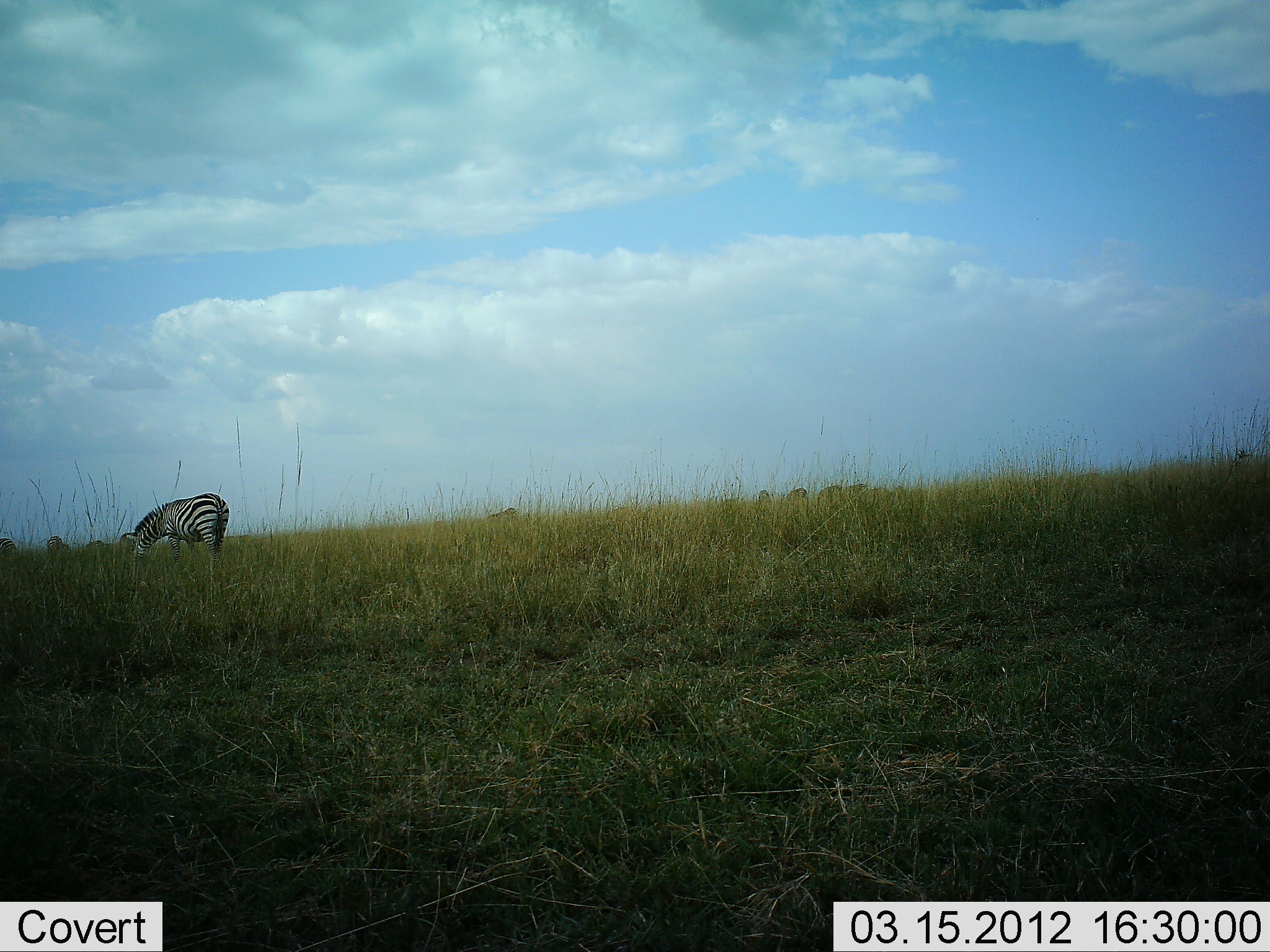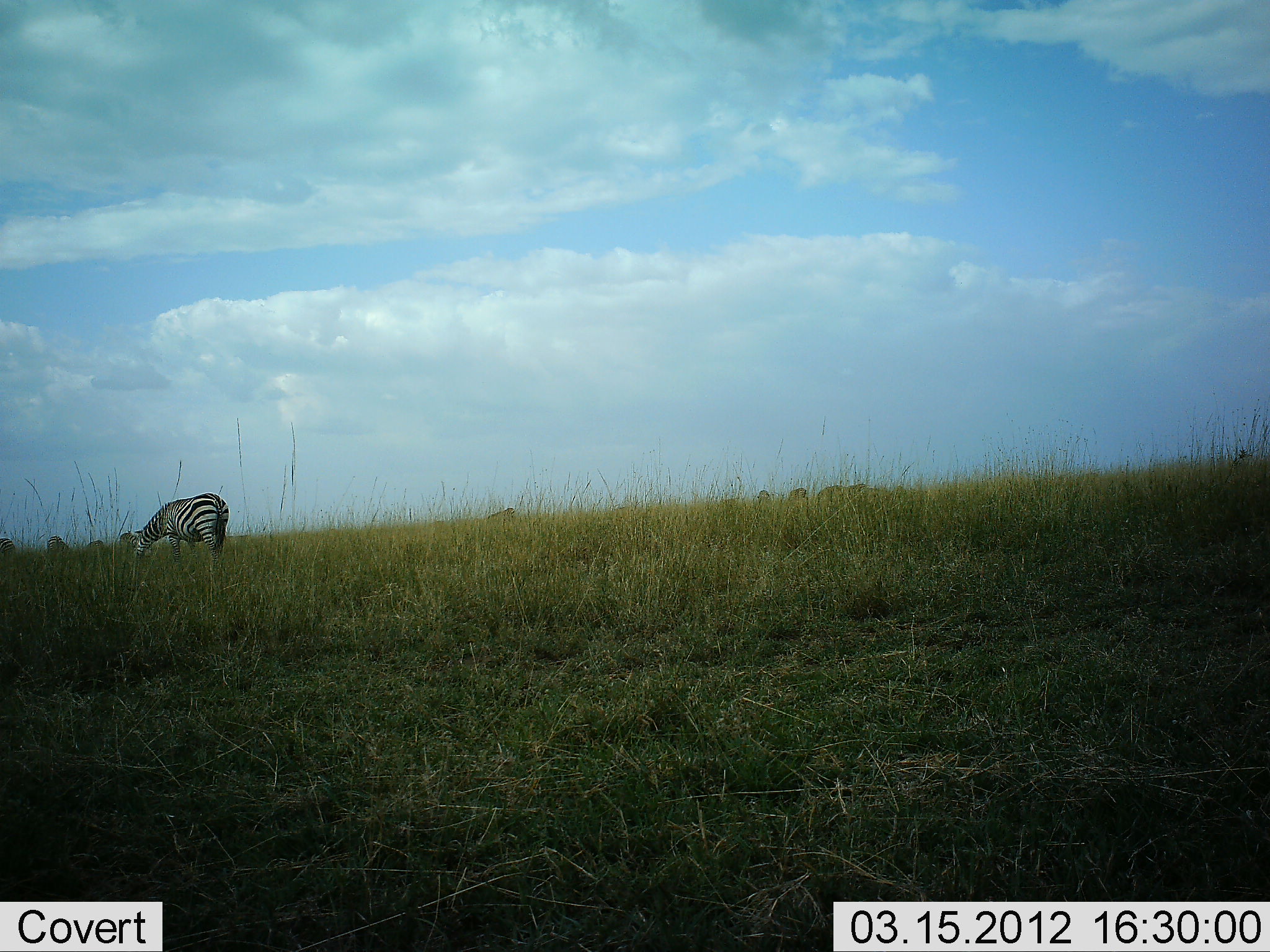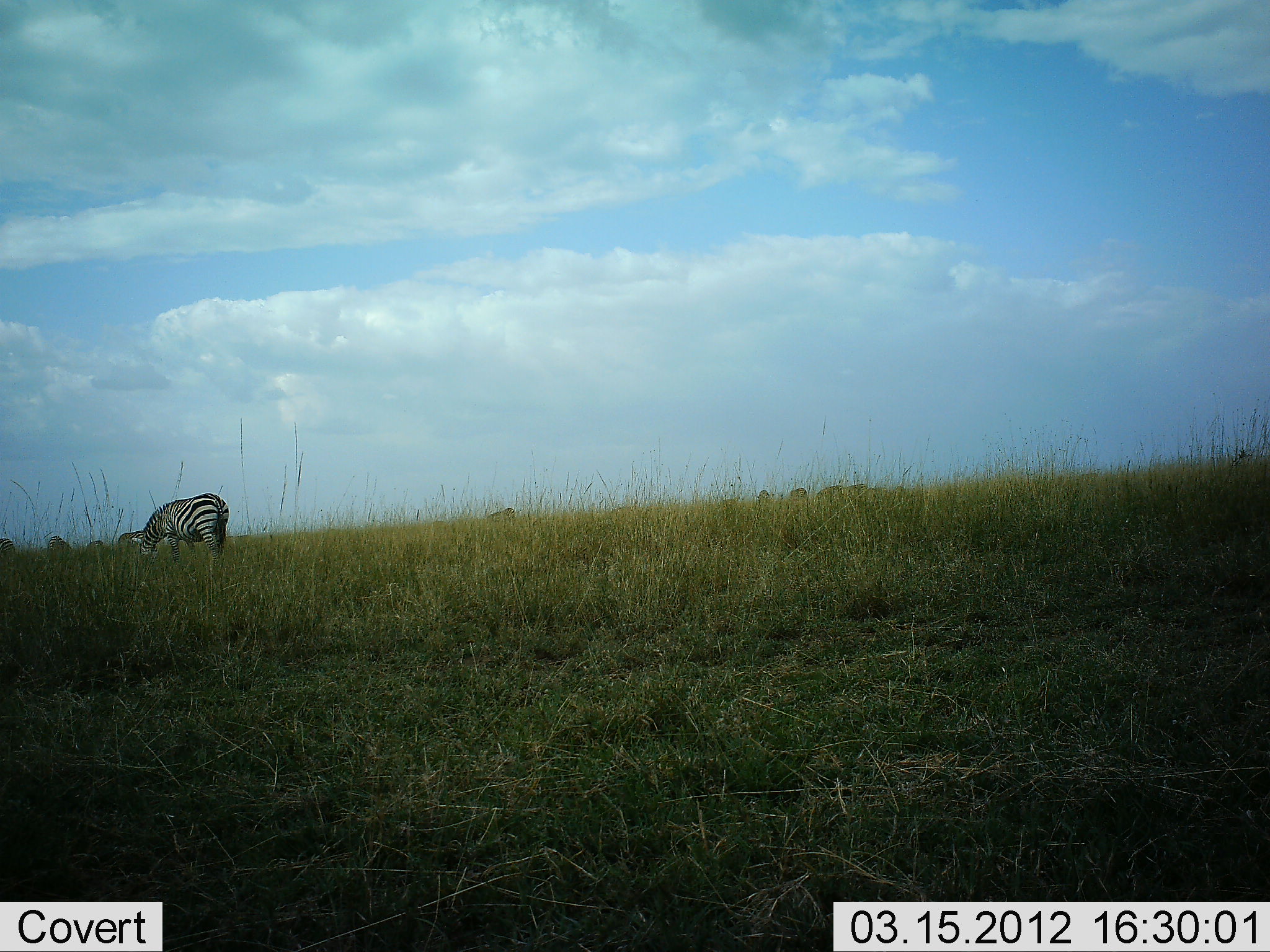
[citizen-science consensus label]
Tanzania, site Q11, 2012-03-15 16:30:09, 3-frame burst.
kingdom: Animalia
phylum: Chordata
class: Mammalia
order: Perissodactyla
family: Equidae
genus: Equus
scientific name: Equus quagga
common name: plains zebra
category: zebra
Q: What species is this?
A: Zebra (plains zebra) (Equus quagga).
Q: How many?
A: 1.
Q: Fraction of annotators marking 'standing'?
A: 9%.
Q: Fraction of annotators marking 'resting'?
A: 0%.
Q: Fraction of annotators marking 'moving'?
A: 4%.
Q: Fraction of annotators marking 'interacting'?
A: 0%.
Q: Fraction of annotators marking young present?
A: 0%.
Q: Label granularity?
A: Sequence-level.